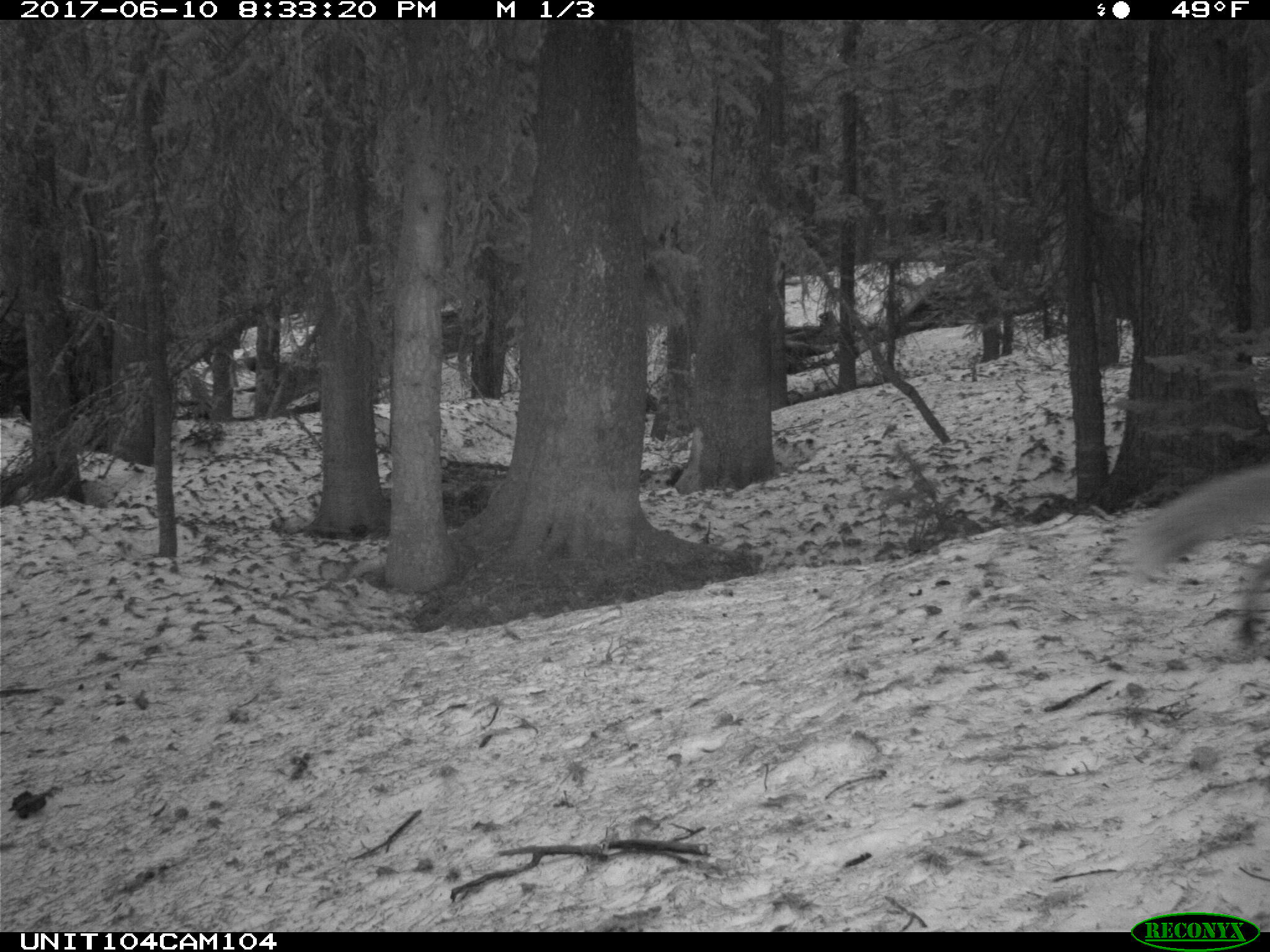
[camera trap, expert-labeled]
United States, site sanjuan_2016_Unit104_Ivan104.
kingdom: Animalia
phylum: Chordata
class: Mammalia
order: Carnivora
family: Canidae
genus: Vulpes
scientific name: Vulpes vulpes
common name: red fox